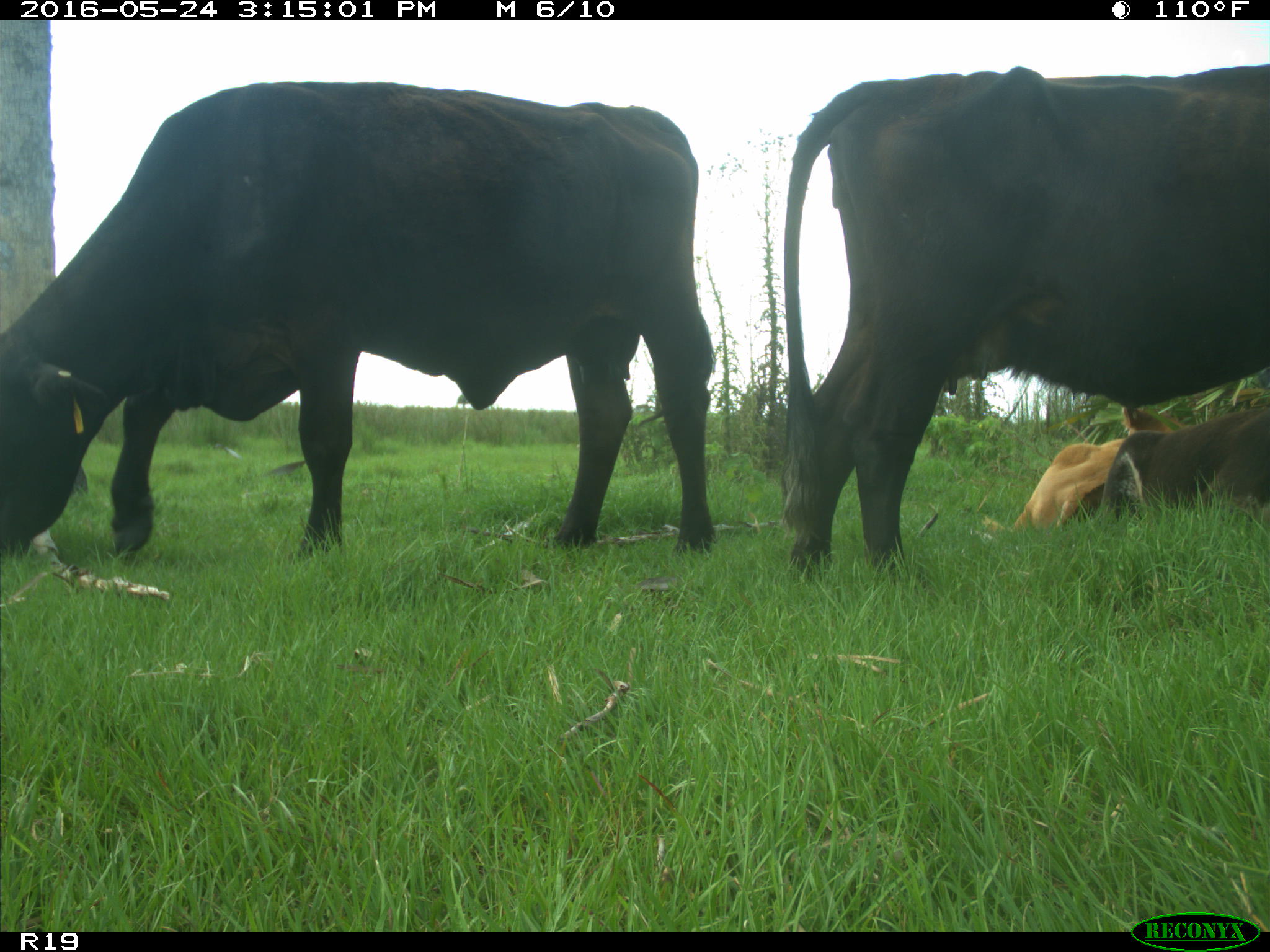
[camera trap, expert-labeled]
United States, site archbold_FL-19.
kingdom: Animalia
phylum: Chordata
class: Mammalia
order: Artiodactyla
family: Bovidae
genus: Bos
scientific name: Bos taurus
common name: domestic cow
Bos taurus (domestic cow).